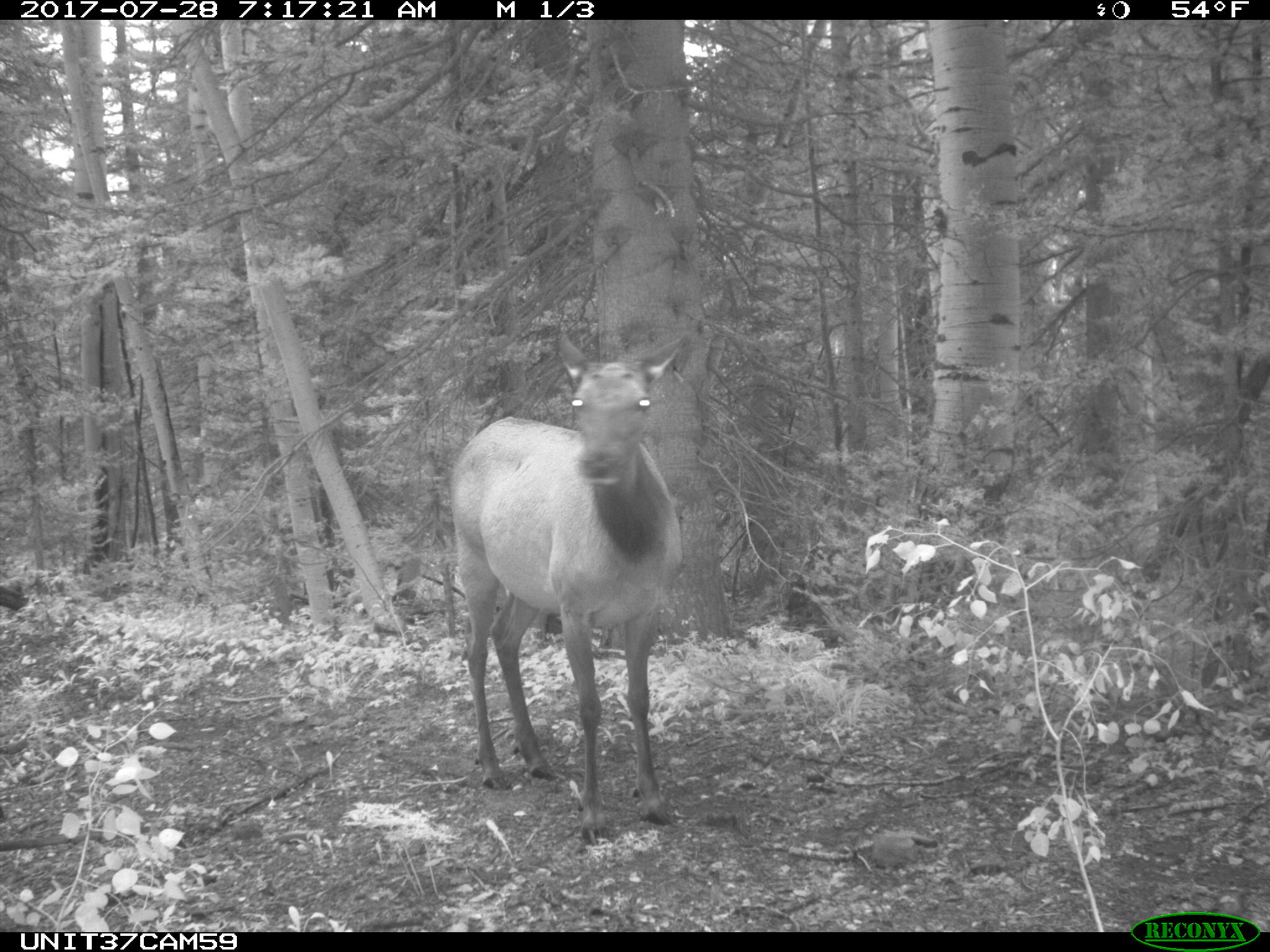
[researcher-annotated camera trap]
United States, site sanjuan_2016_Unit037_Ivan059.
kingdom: Animalia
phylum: Chordata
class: Mammalia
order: Artiodactyla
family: Cervidae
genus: Cervus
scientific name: Cervus elaphus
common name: red deer